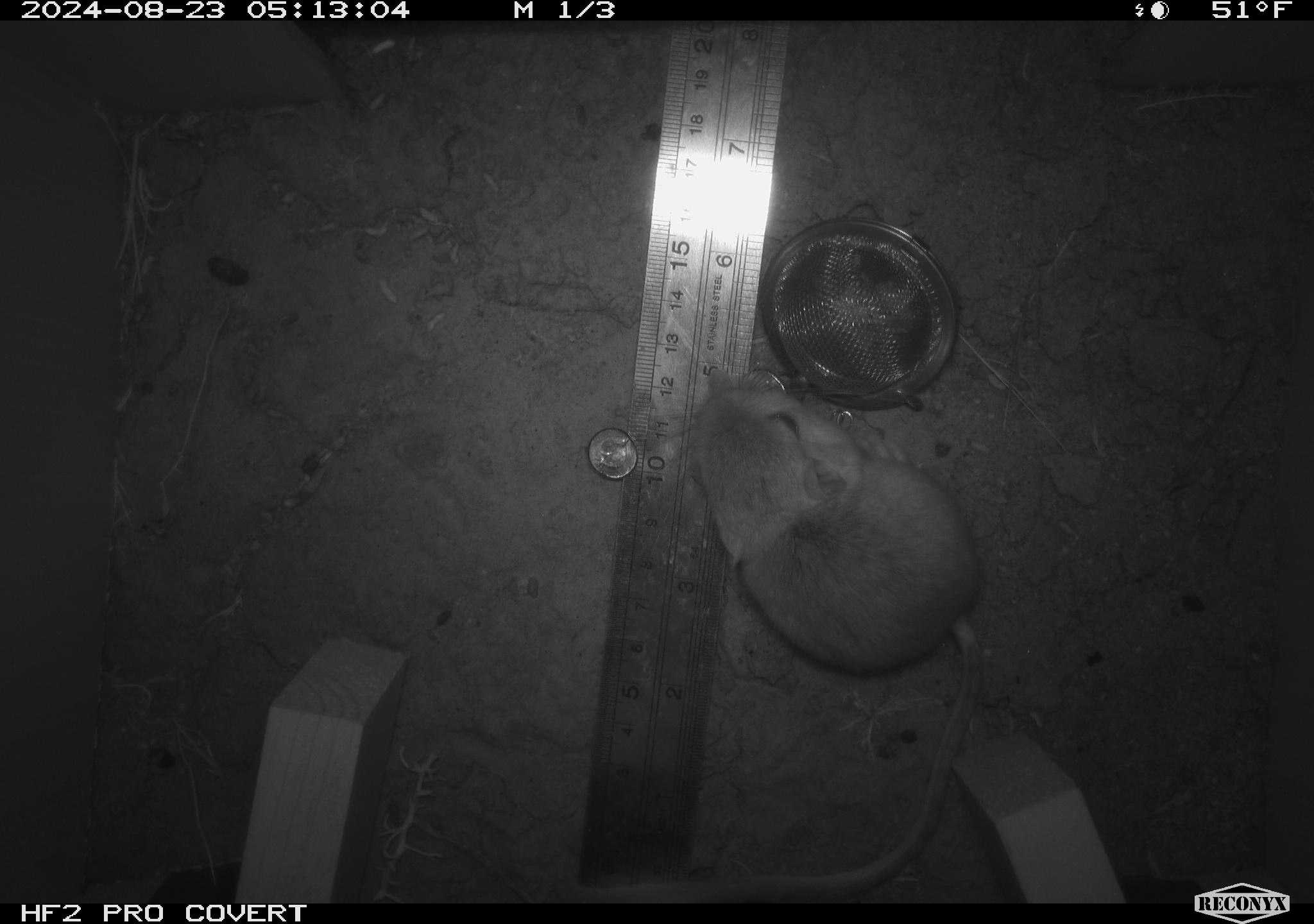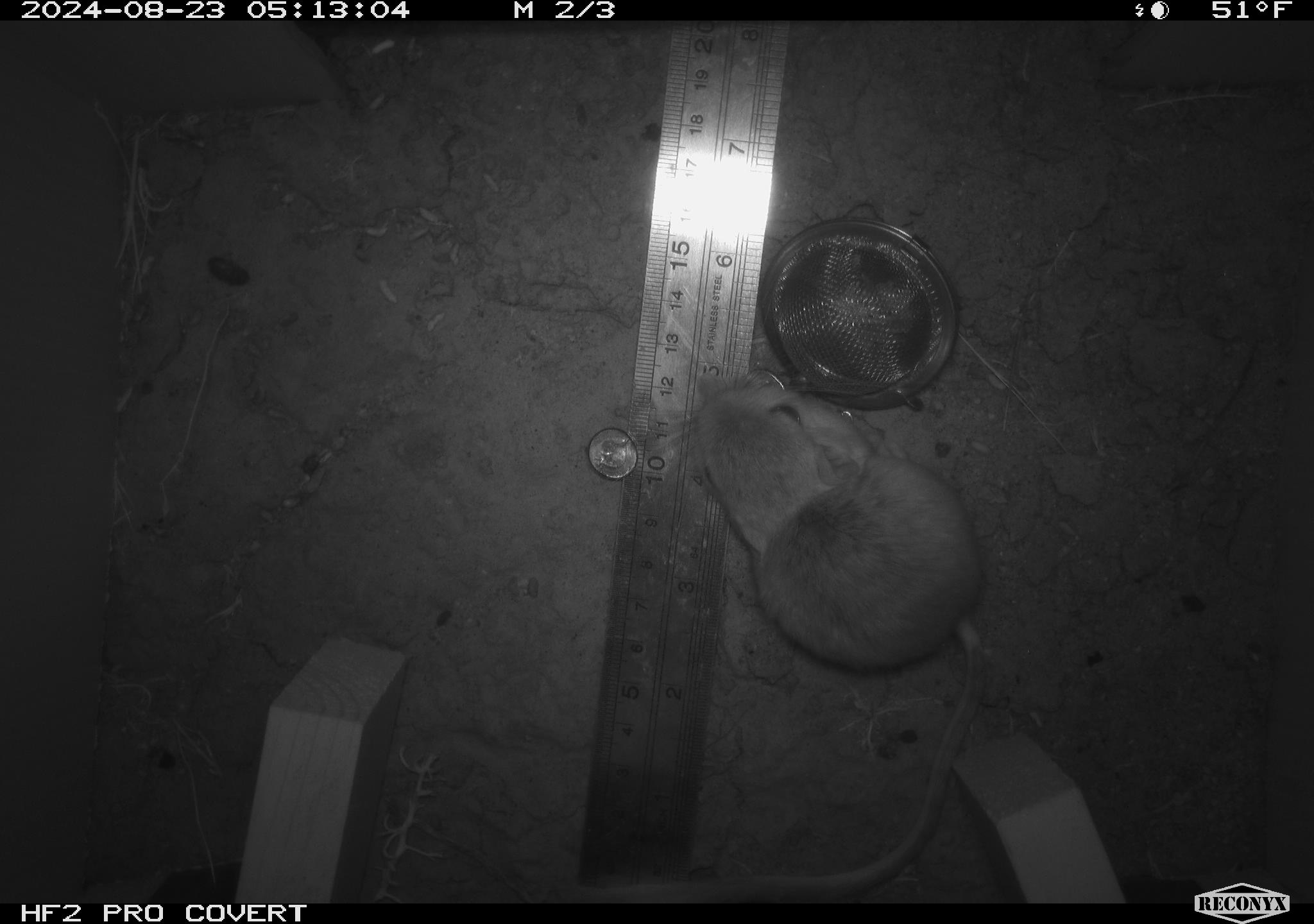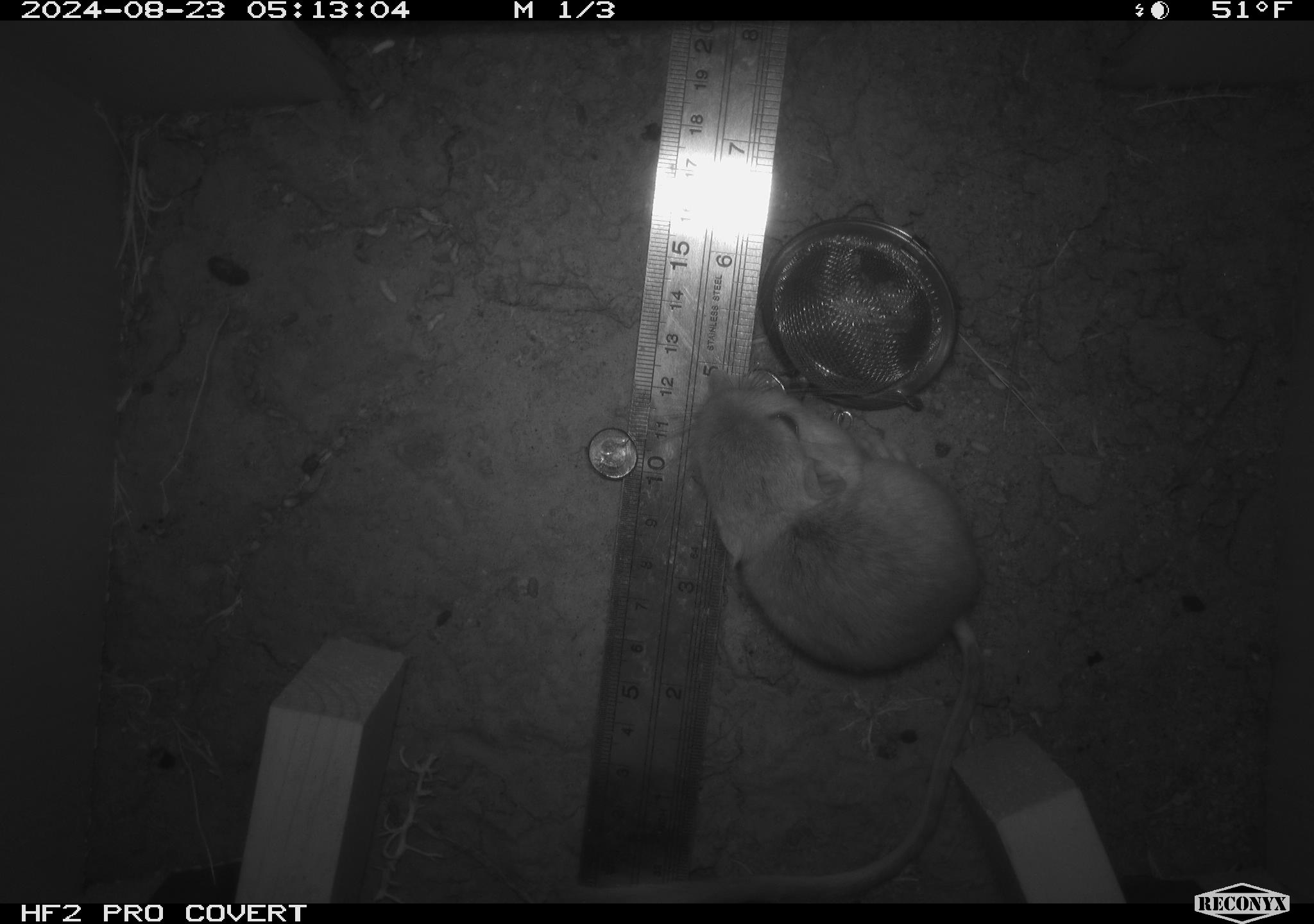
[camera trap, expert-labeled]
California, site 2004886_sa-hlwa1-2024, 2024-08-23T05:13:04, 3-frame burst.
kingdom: Animalia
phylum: Chordata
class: Mammalia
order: Rodentia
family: Heteromyidae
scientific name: Heteromyidae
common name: kangaroo rats and pocket mice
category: heteromyidae family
Heteromyidae family (kangaroo rats and pocket mice) (Heteromyidae).